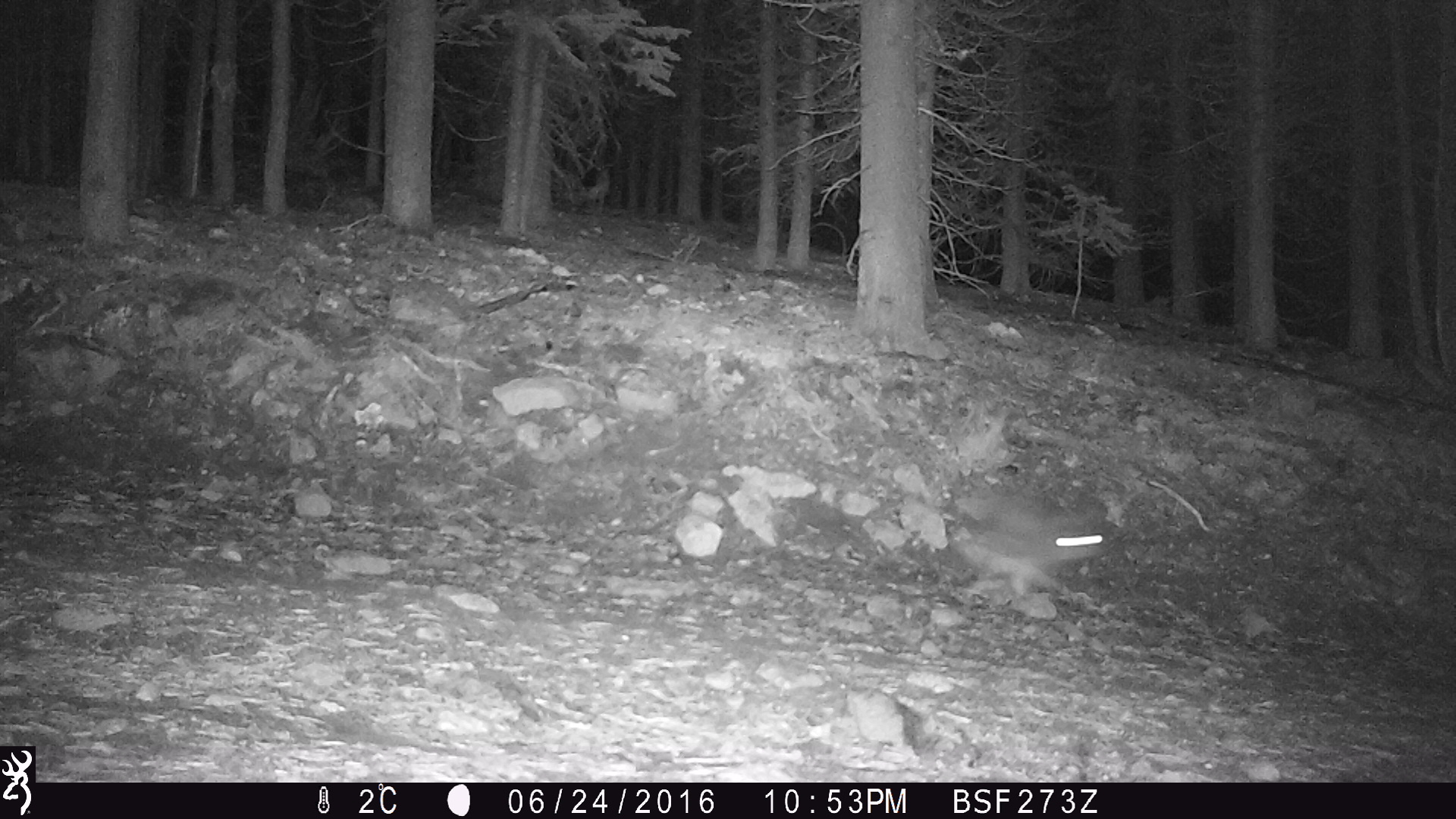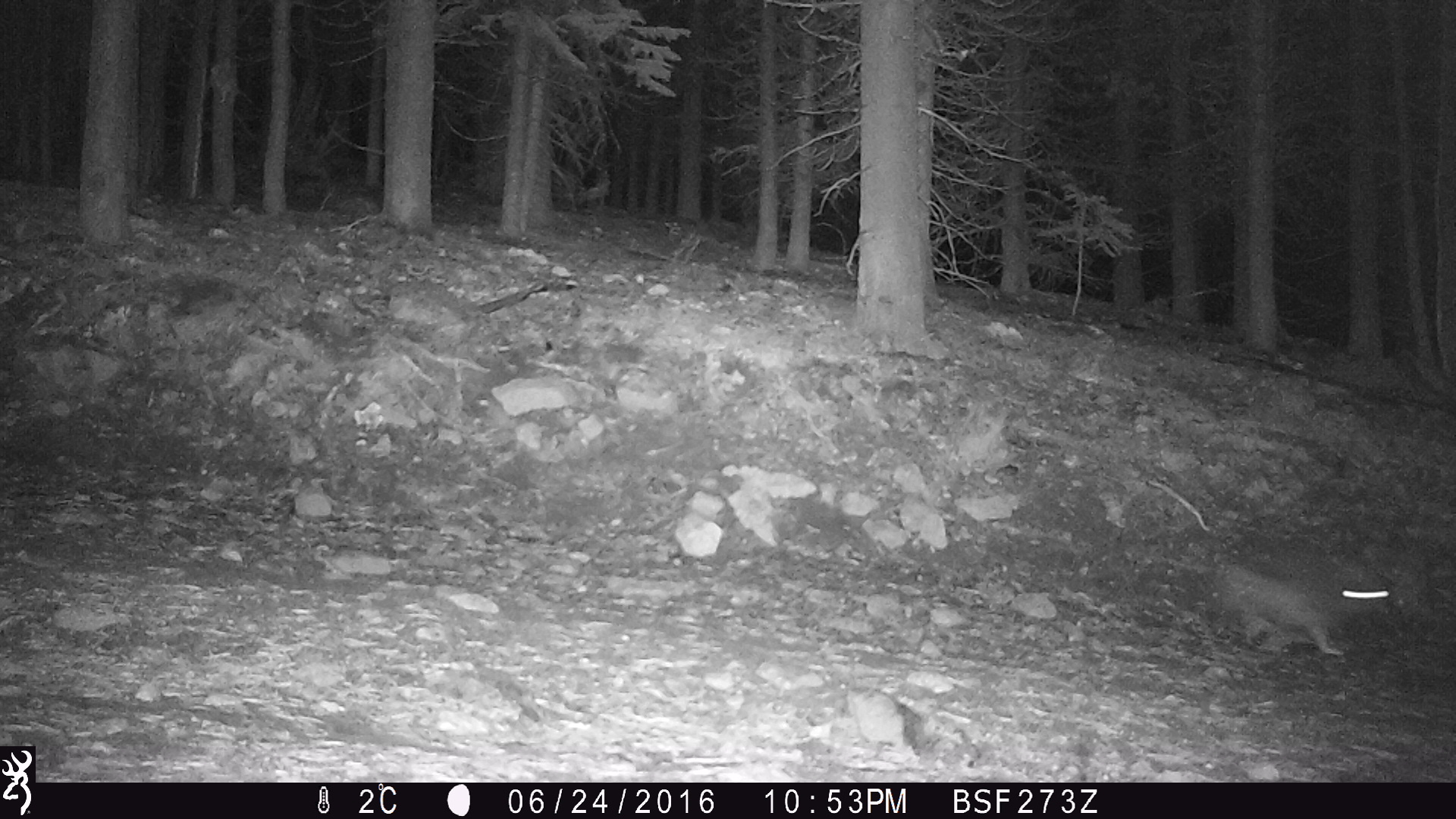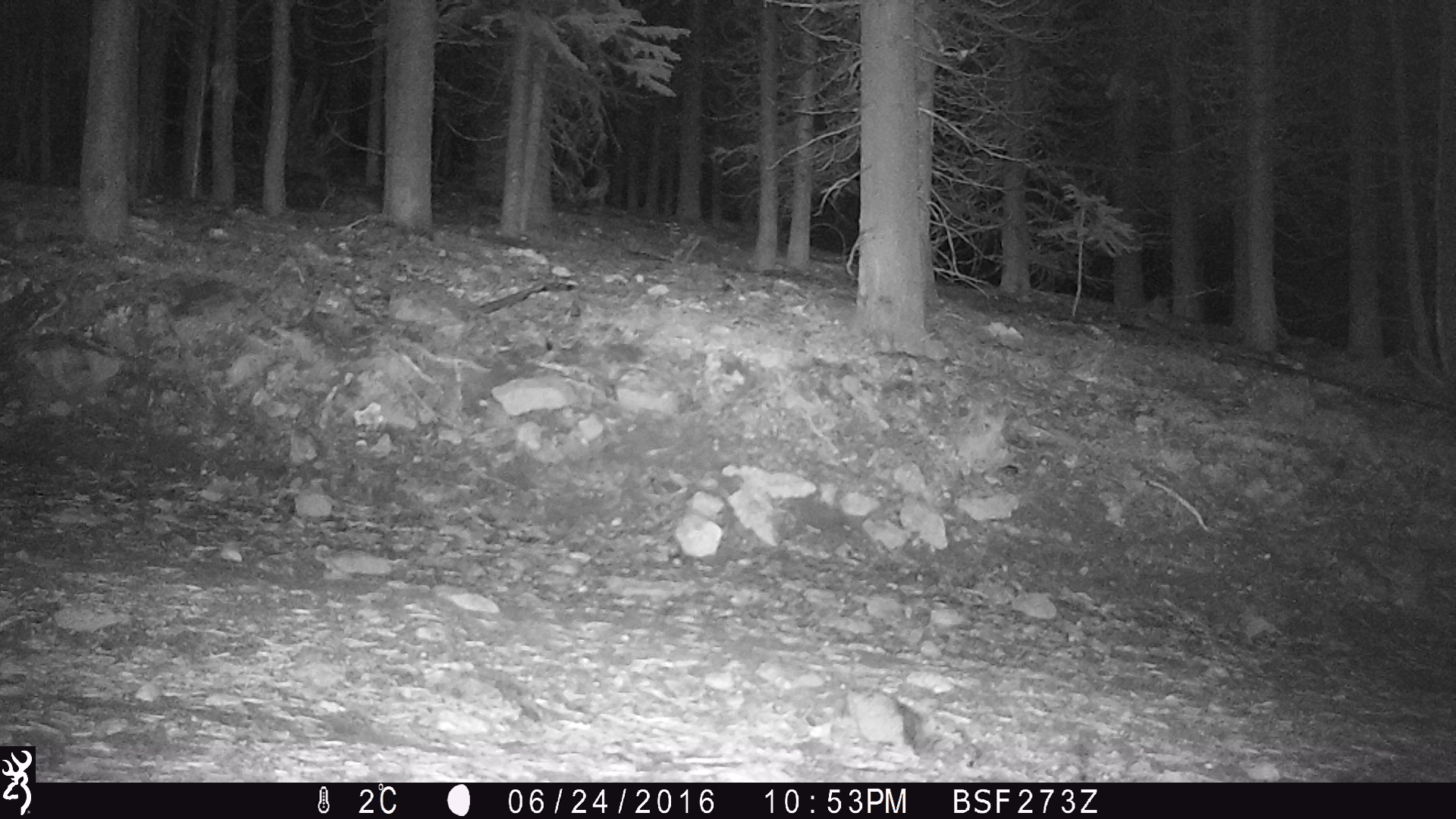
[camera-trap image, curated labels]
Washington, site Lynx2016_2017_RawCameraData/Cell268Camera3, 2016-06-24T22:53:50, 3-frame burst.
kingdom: Animalia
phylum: Chordata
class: Mammalia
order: Lagomorpha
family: Leporidae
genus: Lepus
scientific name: Lepus americanus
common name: snowshoe hare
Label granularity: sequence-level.